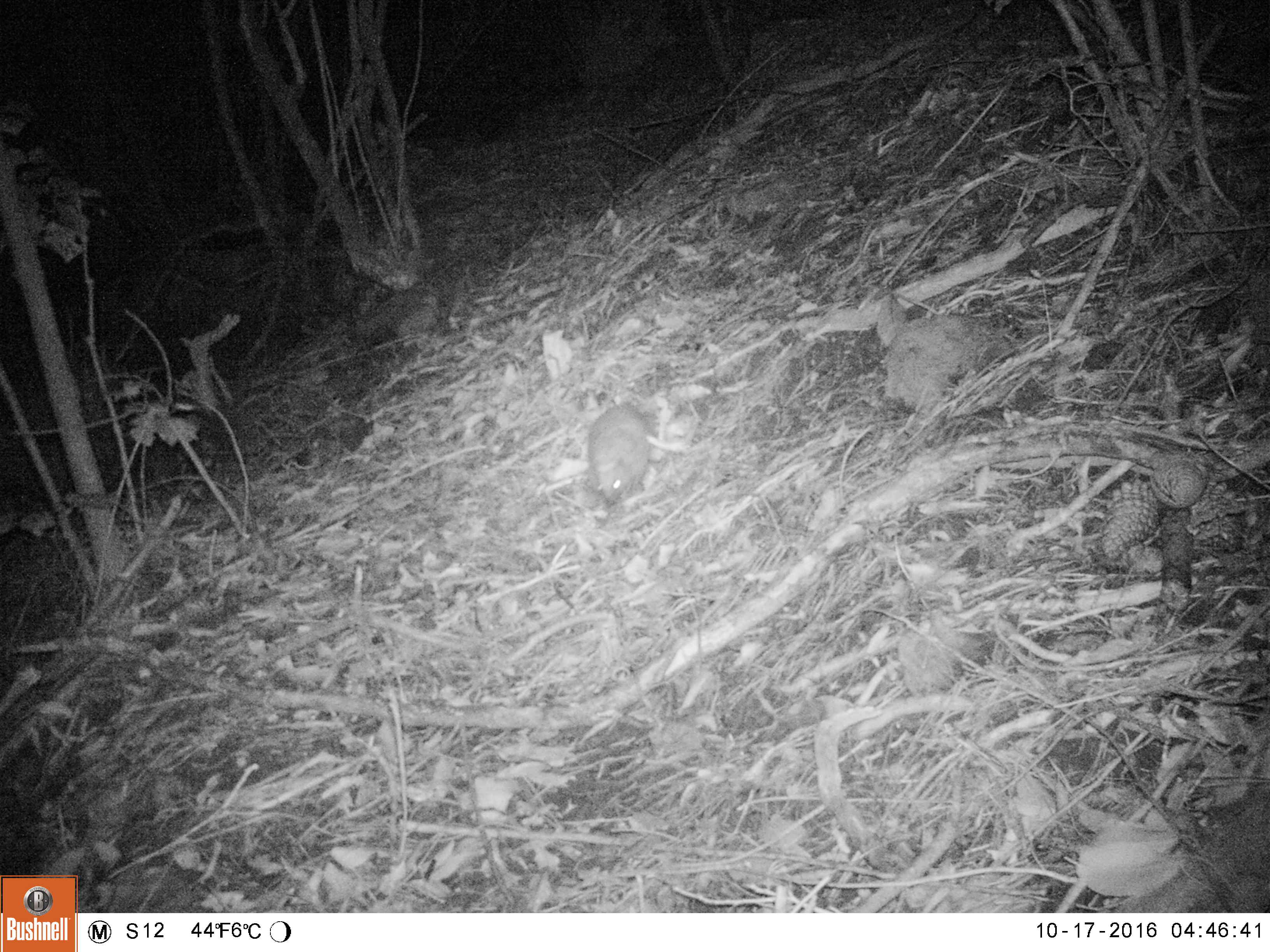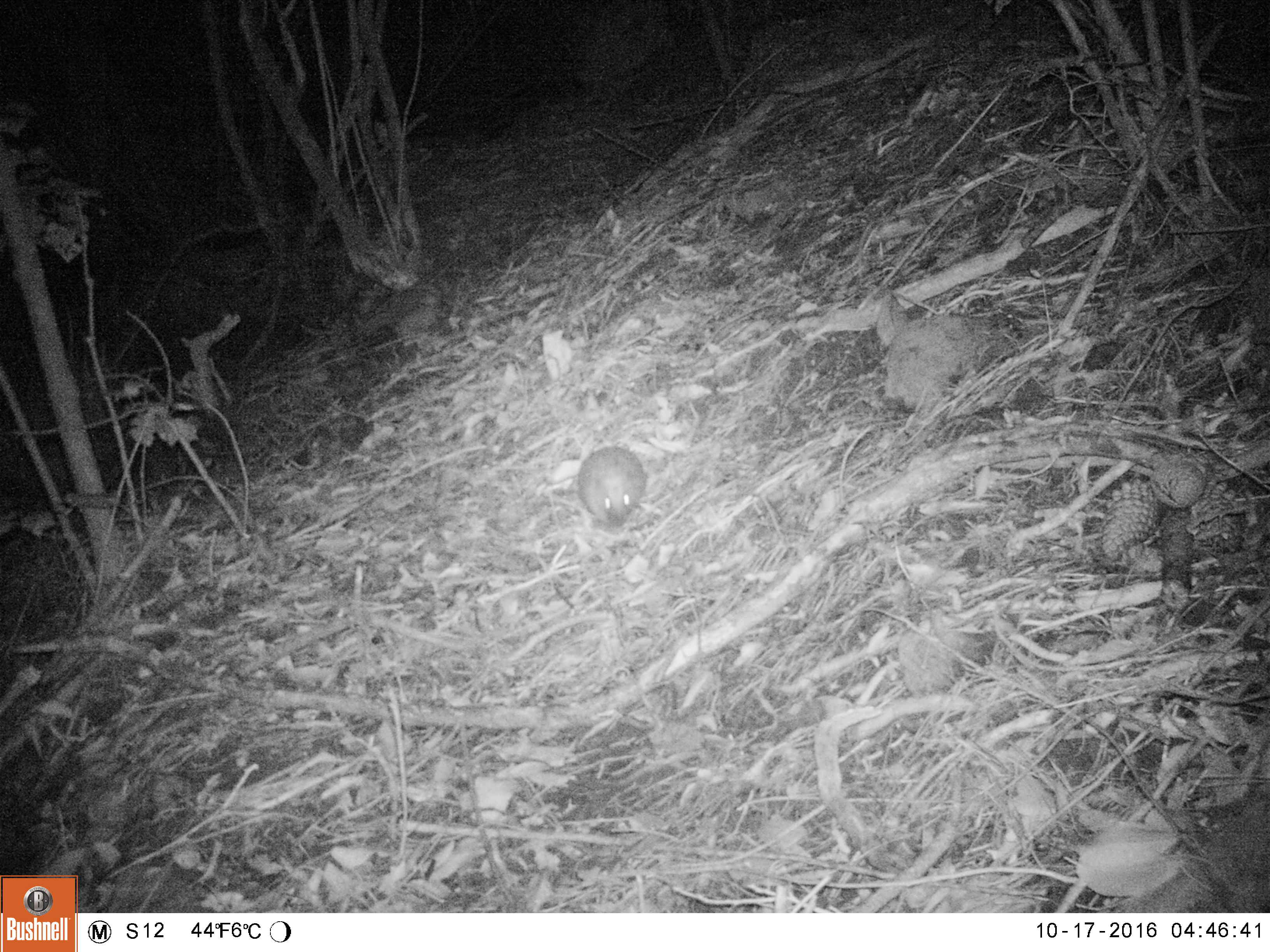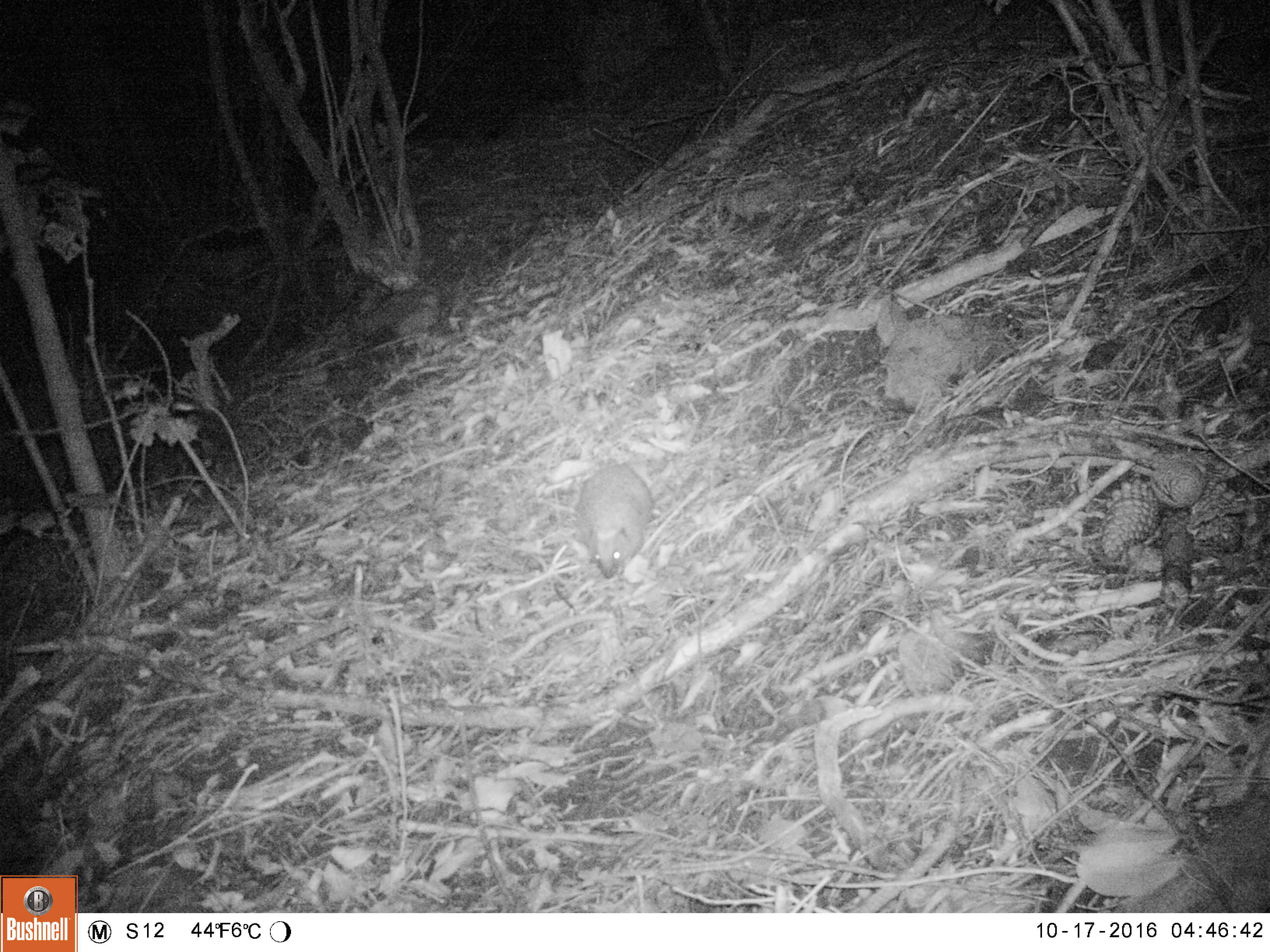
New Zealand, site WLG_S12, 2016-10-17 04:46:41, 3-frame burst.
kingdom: Animalia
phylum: Chordata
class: Mammalia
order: Eulipotyphla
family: Erinaceidae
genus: Erinaceus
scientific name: Erinaceus europaeus europaeus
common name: european hedgehog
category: hedgehog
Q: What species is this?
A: Hedgehog (european hedgehog) (Erinaceus europaeus europaeus).